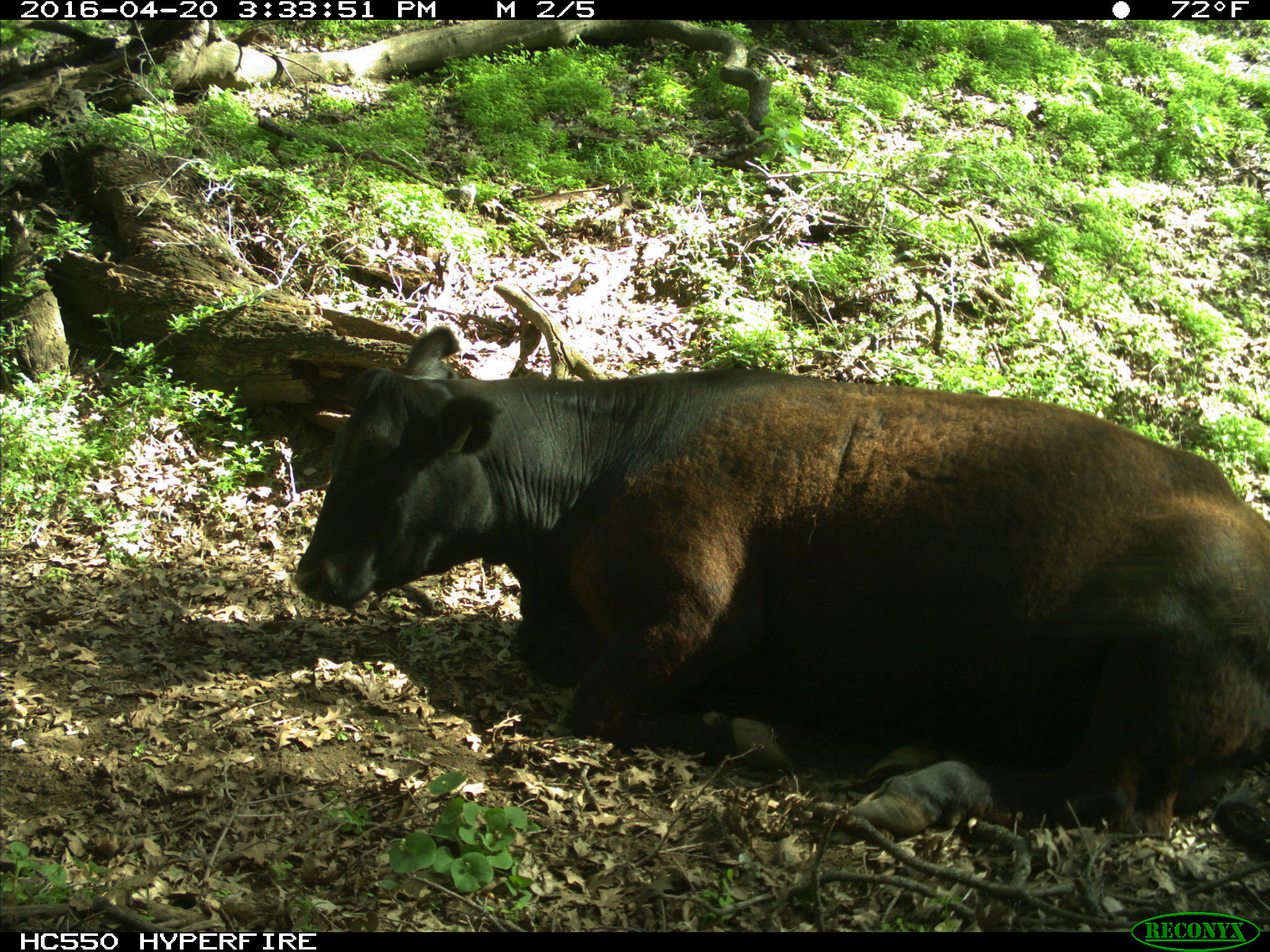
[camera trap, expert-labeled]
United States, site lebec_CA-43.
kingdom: Animalia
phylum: Chordata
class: Mammalia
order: Artiodactyla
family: Bovidae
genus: Bos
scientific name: Bos taurus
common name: domestic cow